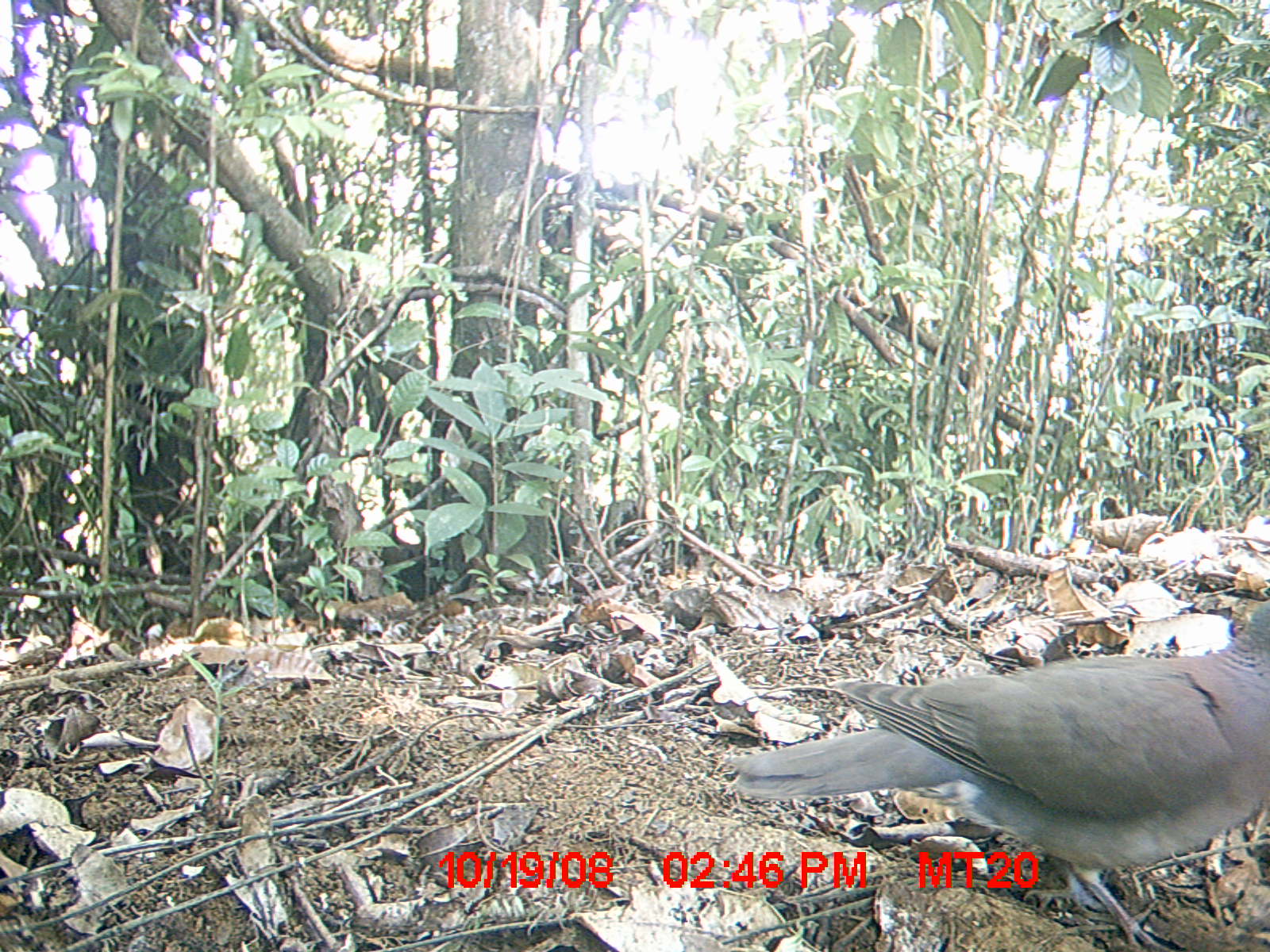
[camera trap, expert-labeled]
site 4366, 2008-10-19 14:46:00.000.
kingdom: Animalia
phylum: Chordata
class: Aves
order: Columbiformes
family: Columbidae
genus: Streptopelia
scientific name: Streptopelia picturata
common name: madagascar turtle-dove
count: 1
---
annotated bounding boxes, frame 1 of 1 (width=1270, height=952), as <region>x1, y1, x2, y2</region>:
streptopelia picturata: <region>725, 597, 1270, 951</region>